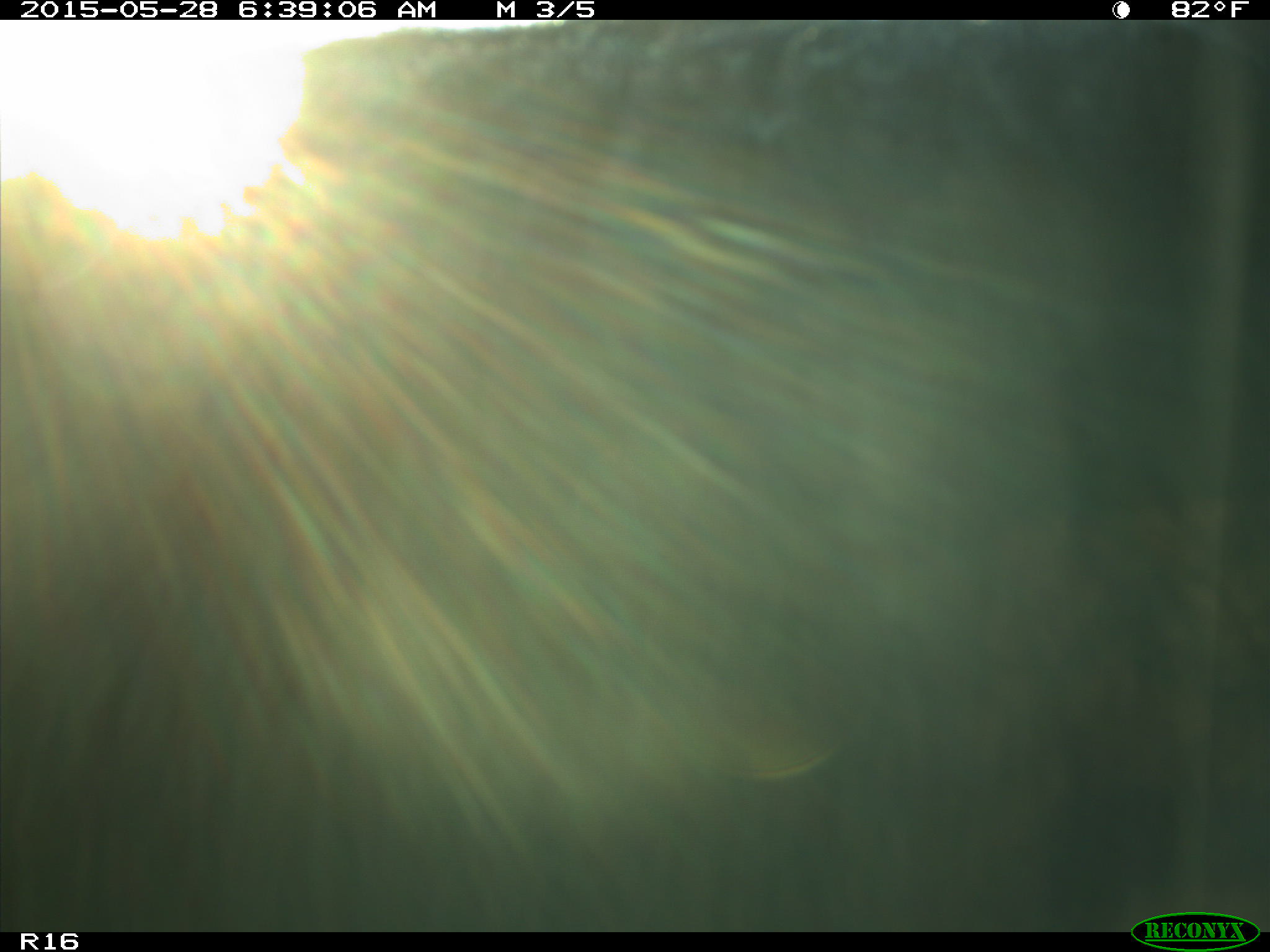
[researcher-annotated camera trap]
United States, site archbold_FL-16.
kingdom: Animalia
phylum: Chordata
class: Mammalia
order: Artiodactyla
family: Bovidae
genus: Bos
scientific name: Bos taurus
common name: domestic cow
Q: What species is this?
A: Bos taurus (domestic cow).